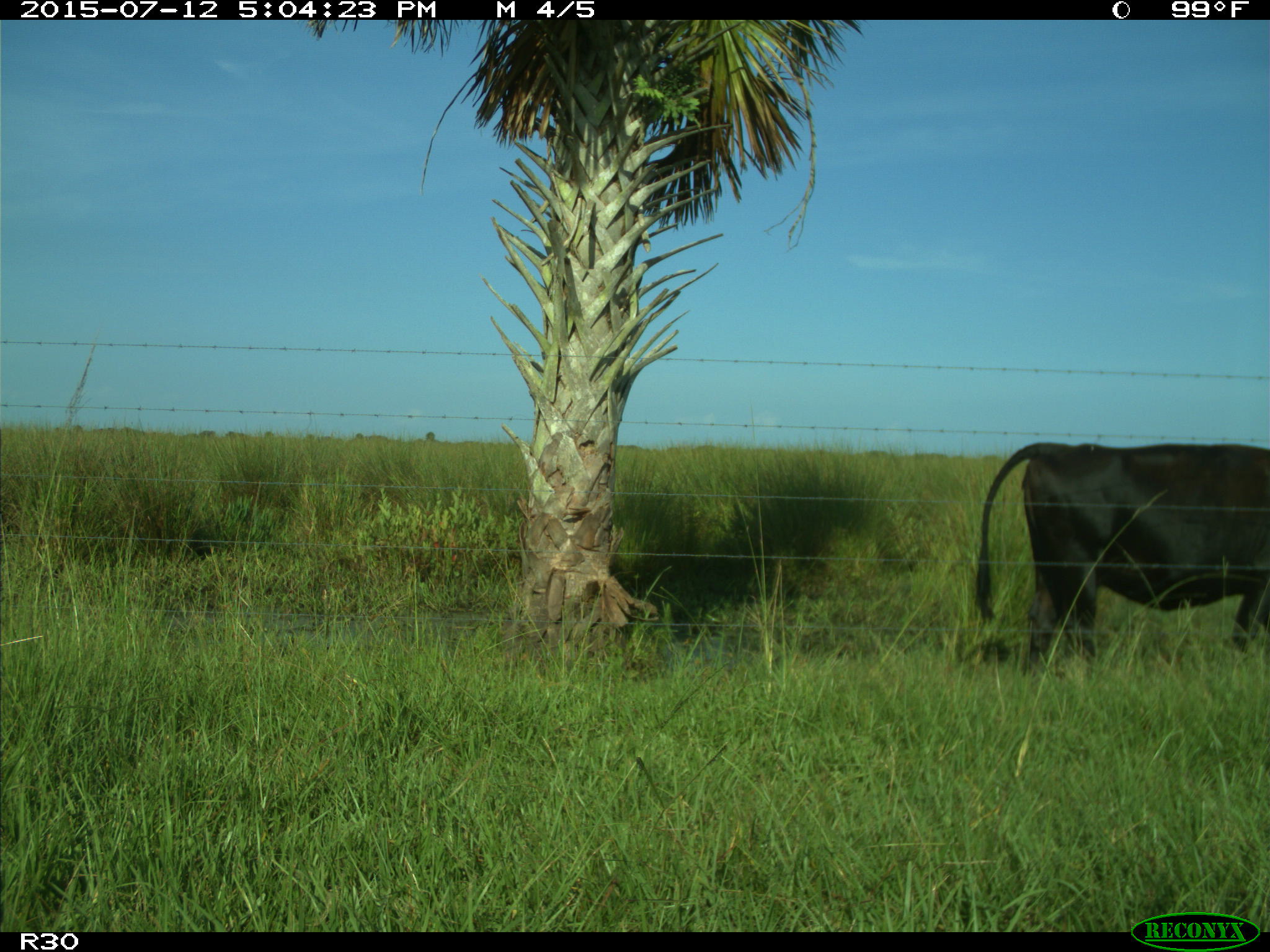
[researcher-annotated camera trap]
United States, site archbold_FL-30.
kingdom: Animalia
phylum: Chordata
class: Mammalia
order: Artiodactyla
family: Bovidae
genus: Bos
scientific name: Bos taurus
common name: domestic cow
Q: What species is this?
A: Bos taurus (domestic cow).